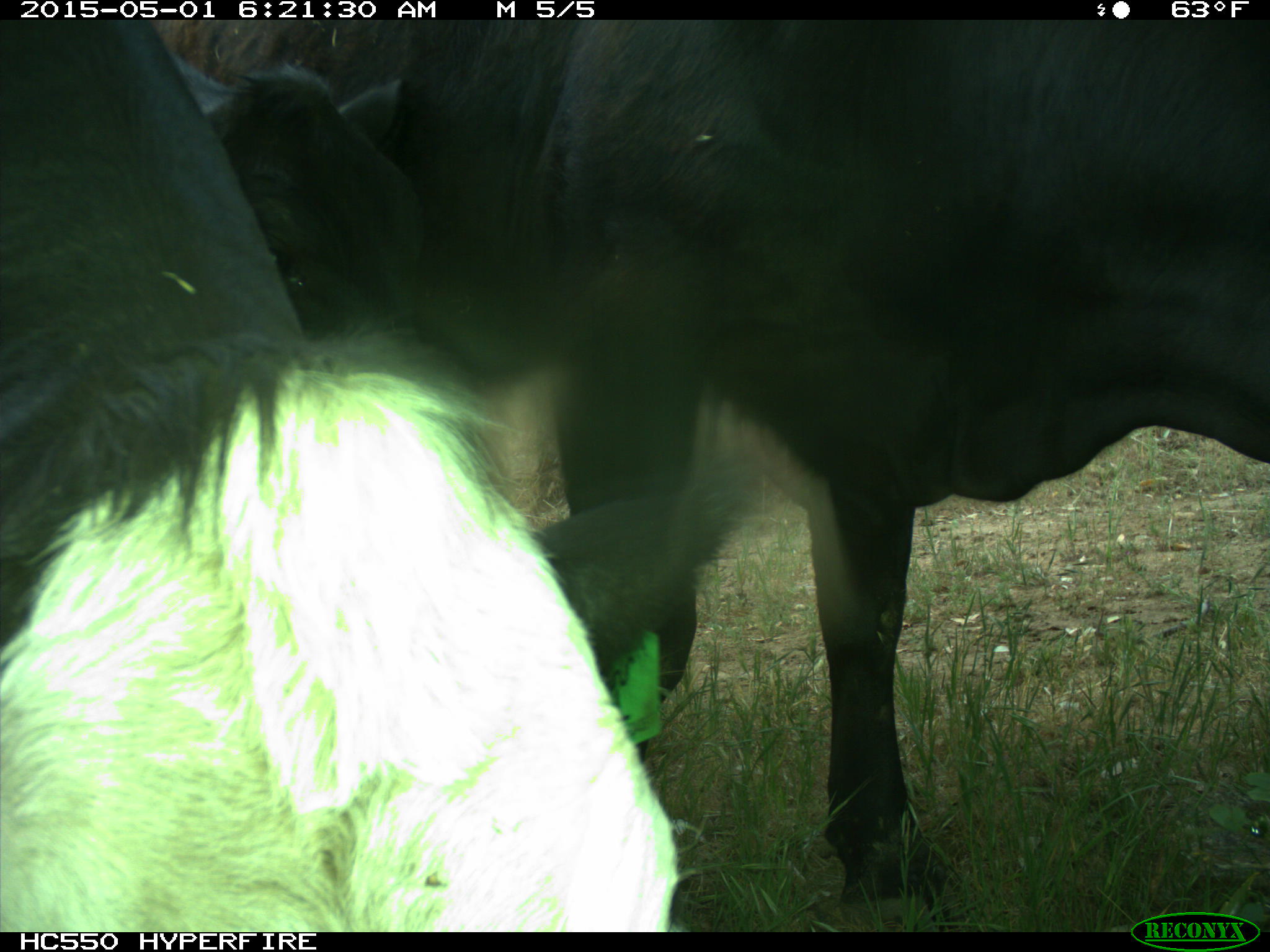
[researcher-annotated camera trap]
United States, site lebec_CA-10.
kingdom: Animalia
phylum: Chordata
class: Mammalia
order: Artiodactyla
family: Bovidae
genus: Bos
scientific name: Bos taurus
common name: domestic cow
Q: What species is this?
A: Bos taurus (domestic cow).